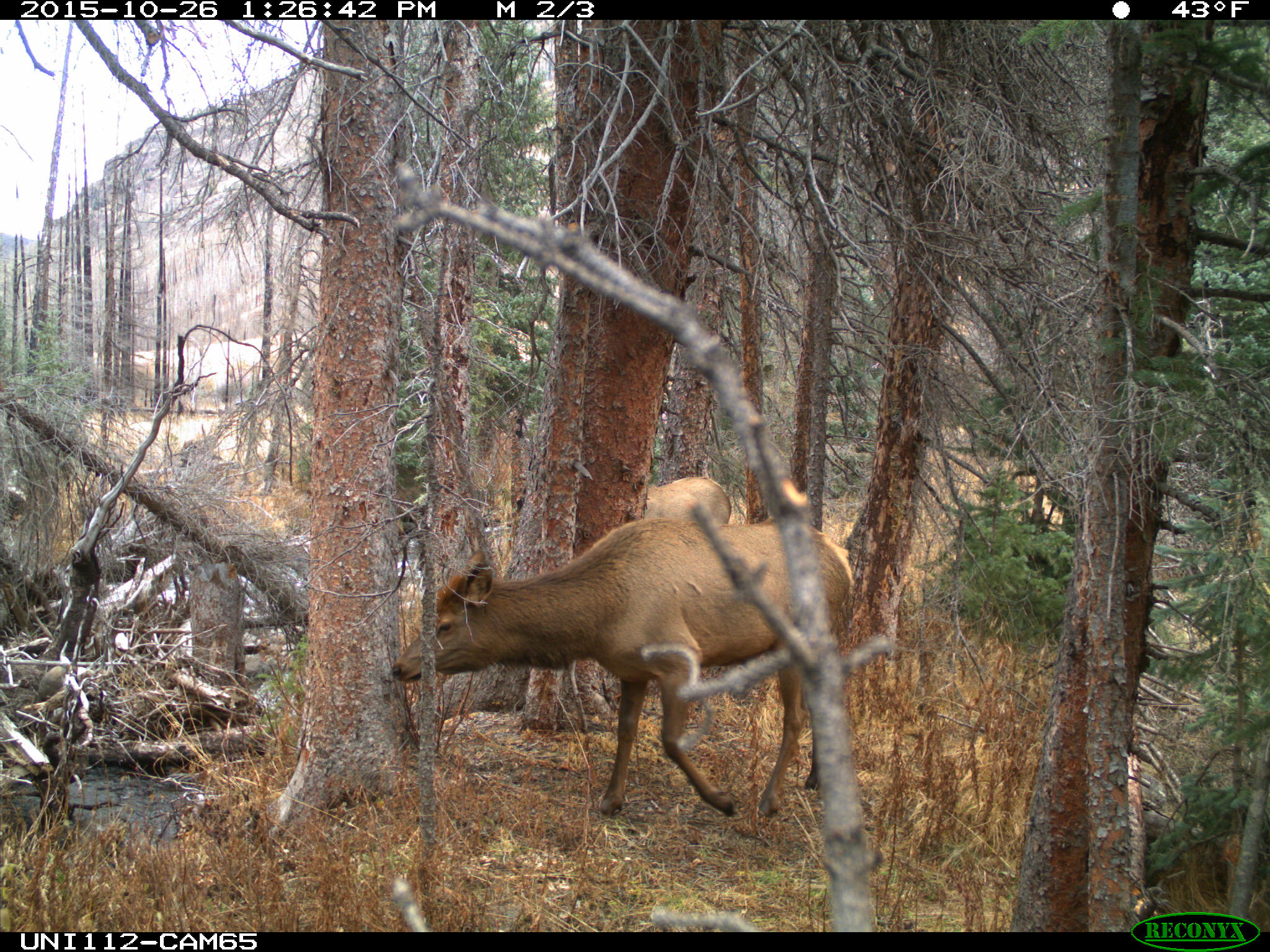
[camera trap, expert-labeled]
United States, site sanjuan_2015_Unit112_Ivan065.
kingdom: Animalia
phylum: Chordata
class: Mammalia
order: Artiodactyla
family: Cervidae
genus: Cervus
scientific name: Cervus elaphus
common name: red deer